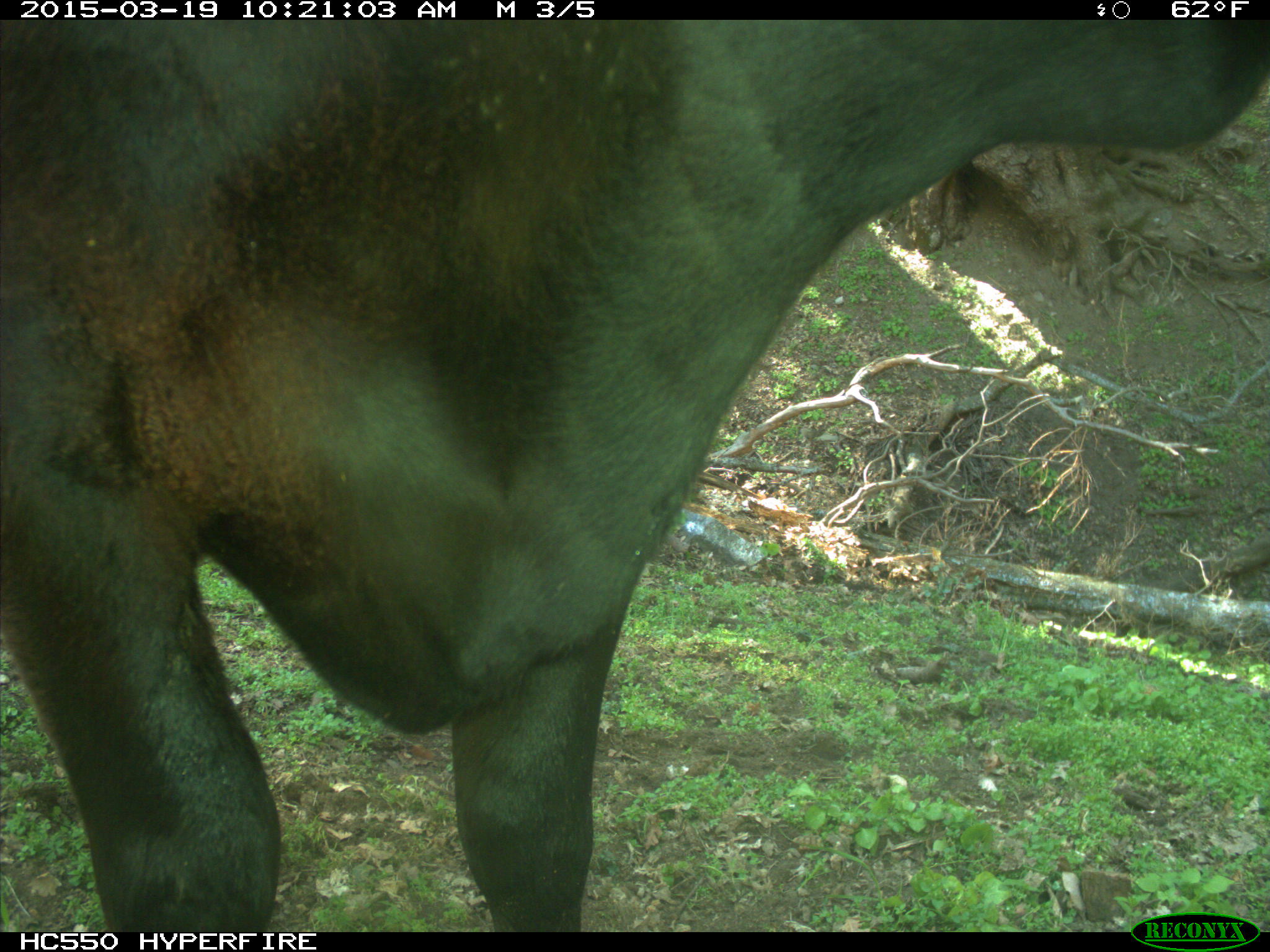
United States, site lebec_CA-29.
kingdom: Animalia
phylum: Chordata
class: Mammalia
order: Artiodactyla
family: Bovidae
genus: Bos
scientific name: Bos taurus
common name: domestic cow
Bos taurus (domestic cow).